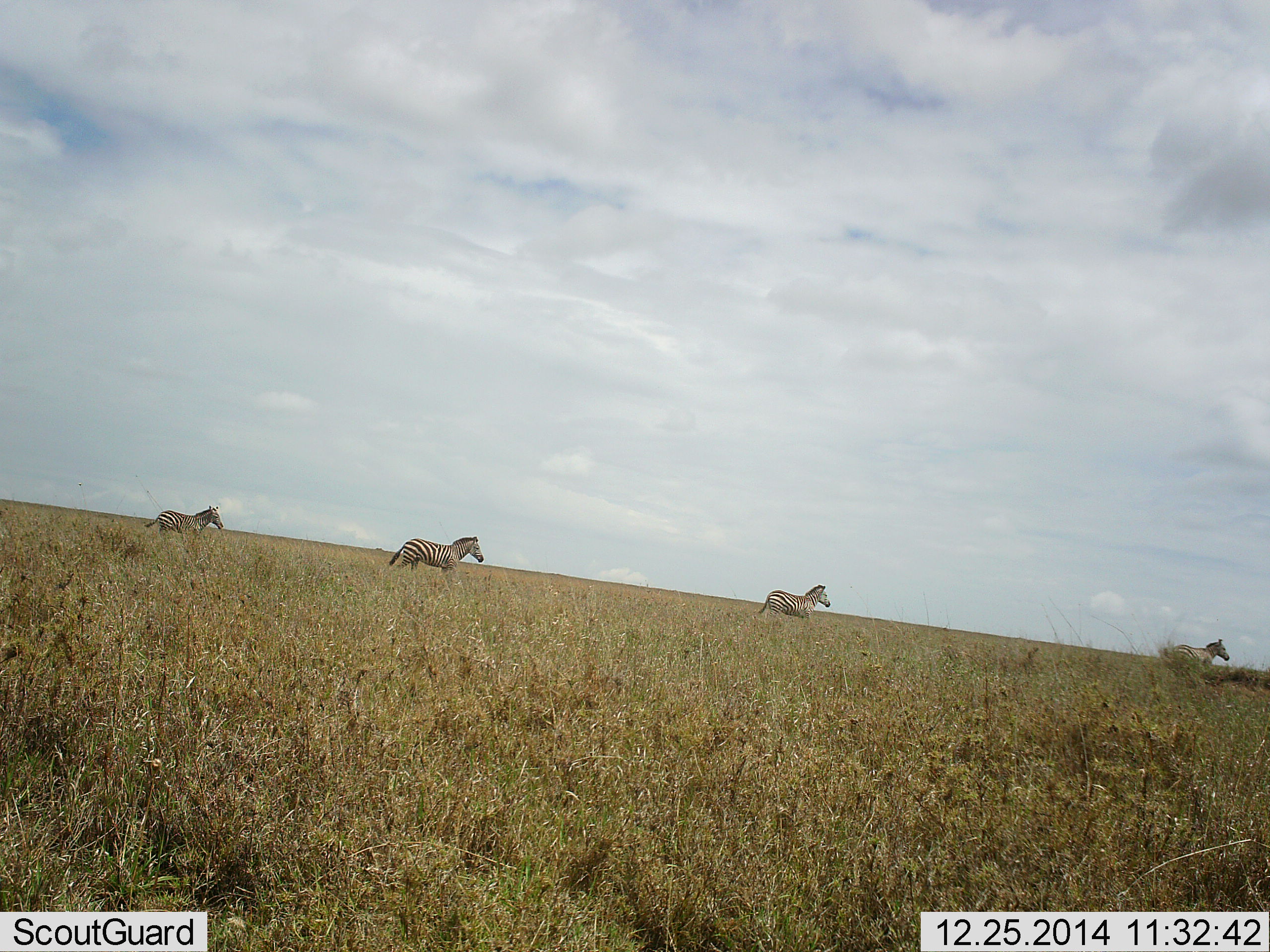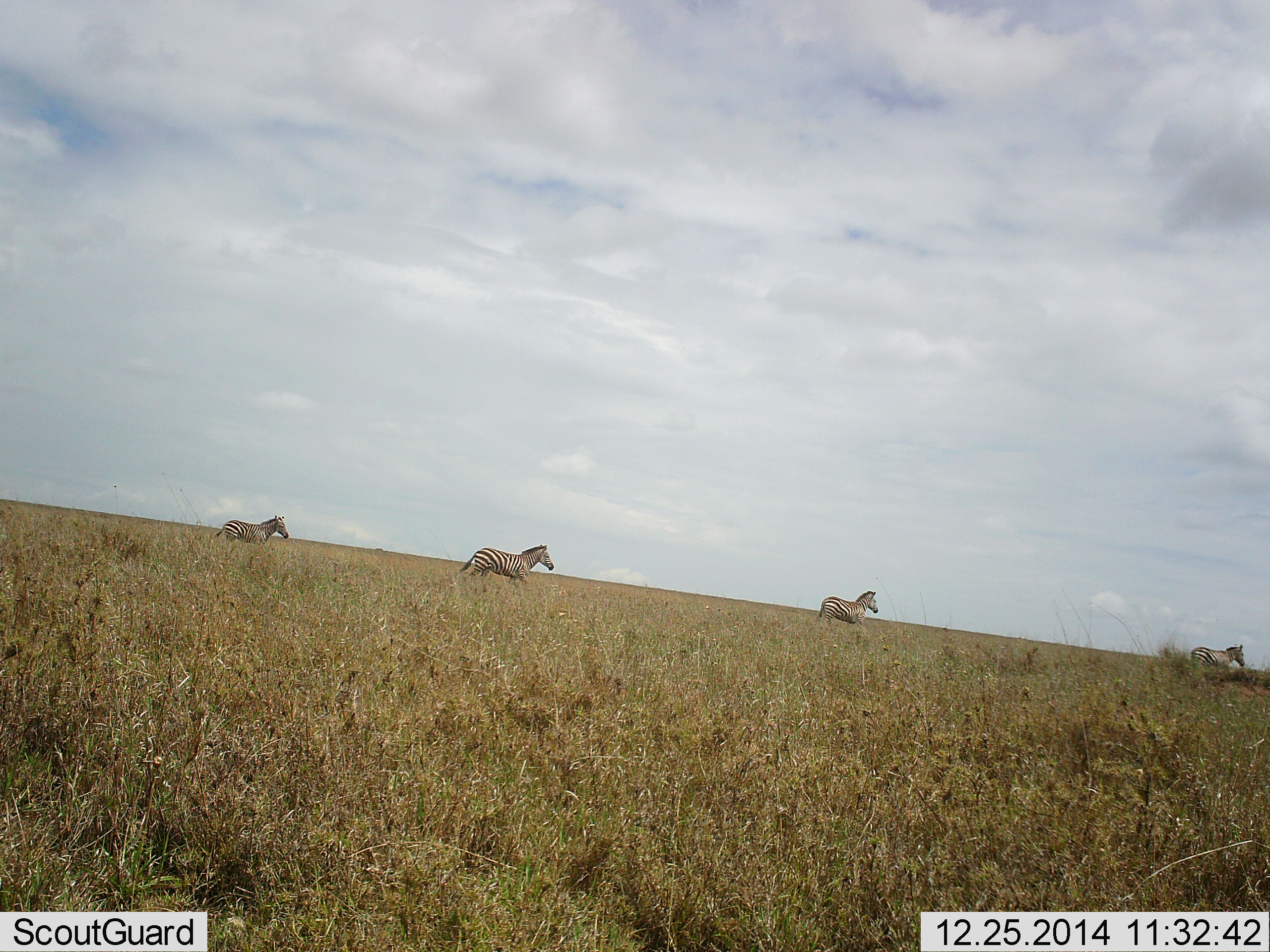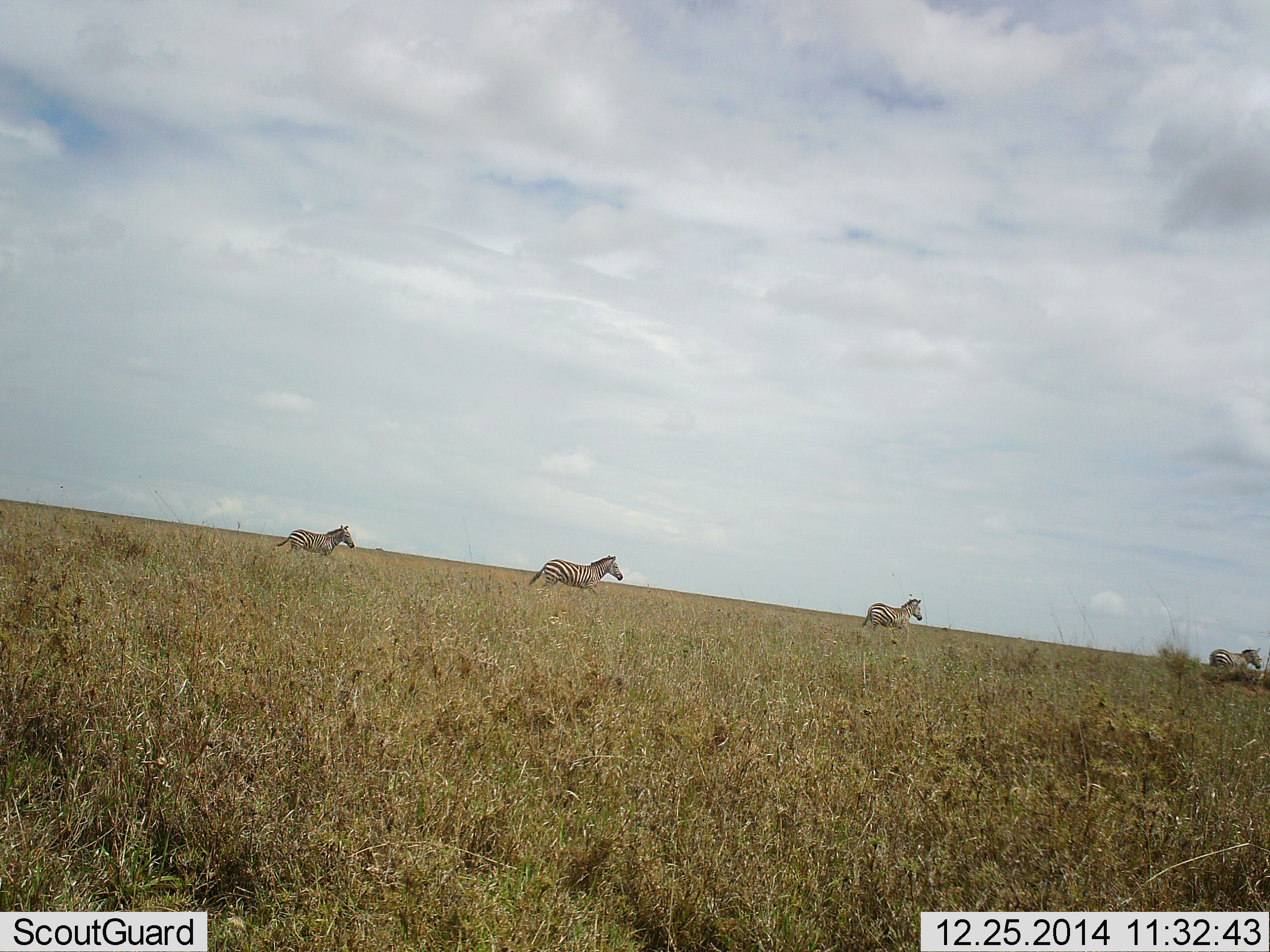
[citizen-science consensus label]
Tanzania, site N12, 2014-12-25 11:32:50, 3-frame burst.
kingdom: Animalia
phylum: Chordata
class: Mammalia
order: Perissodactyla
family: Equidae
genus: Equus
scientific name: Equus quagga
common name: plains zebra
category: zebra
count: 4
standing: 0%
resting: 0%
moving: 100%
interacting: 0%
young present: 0%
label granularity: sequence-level